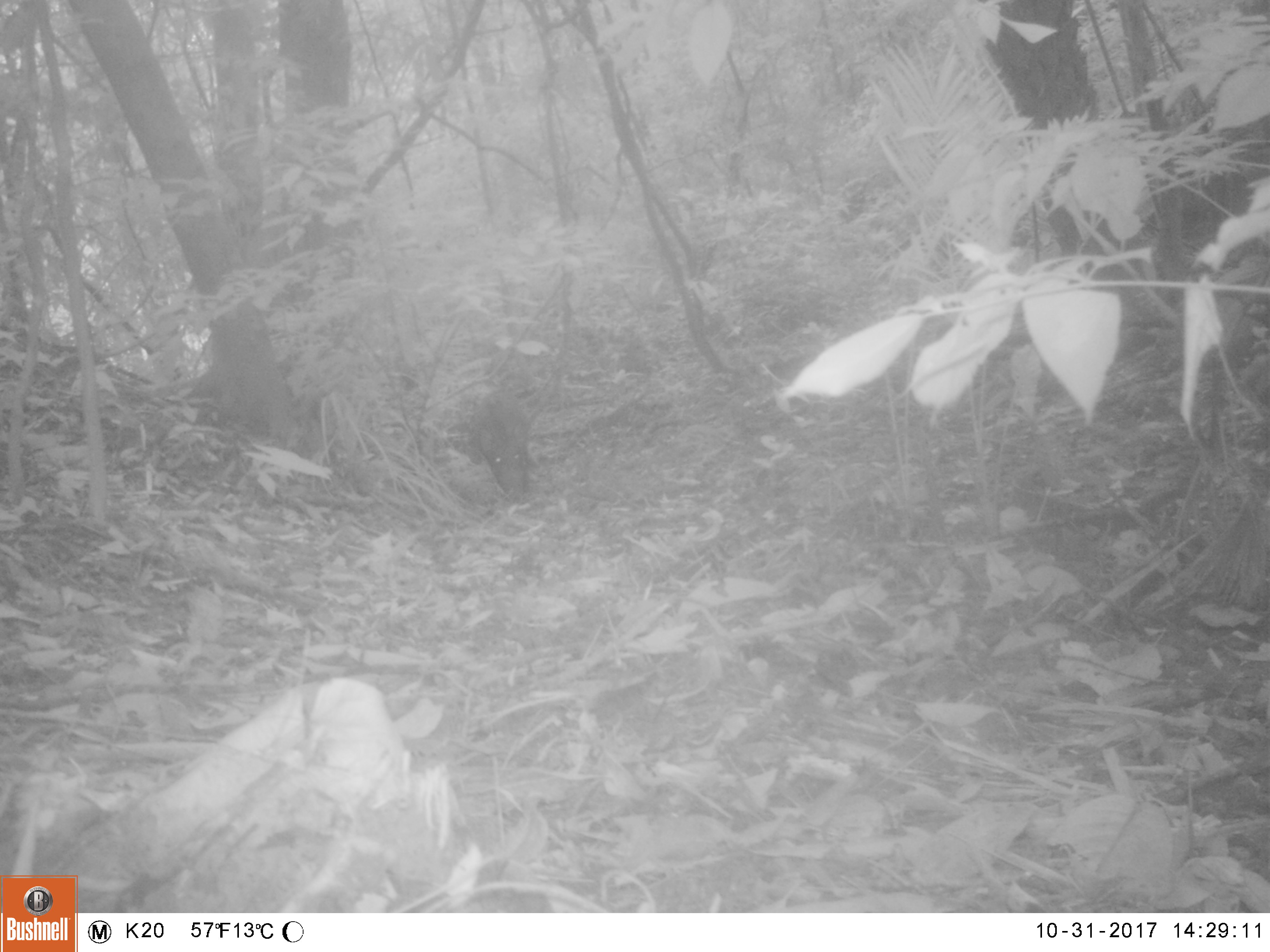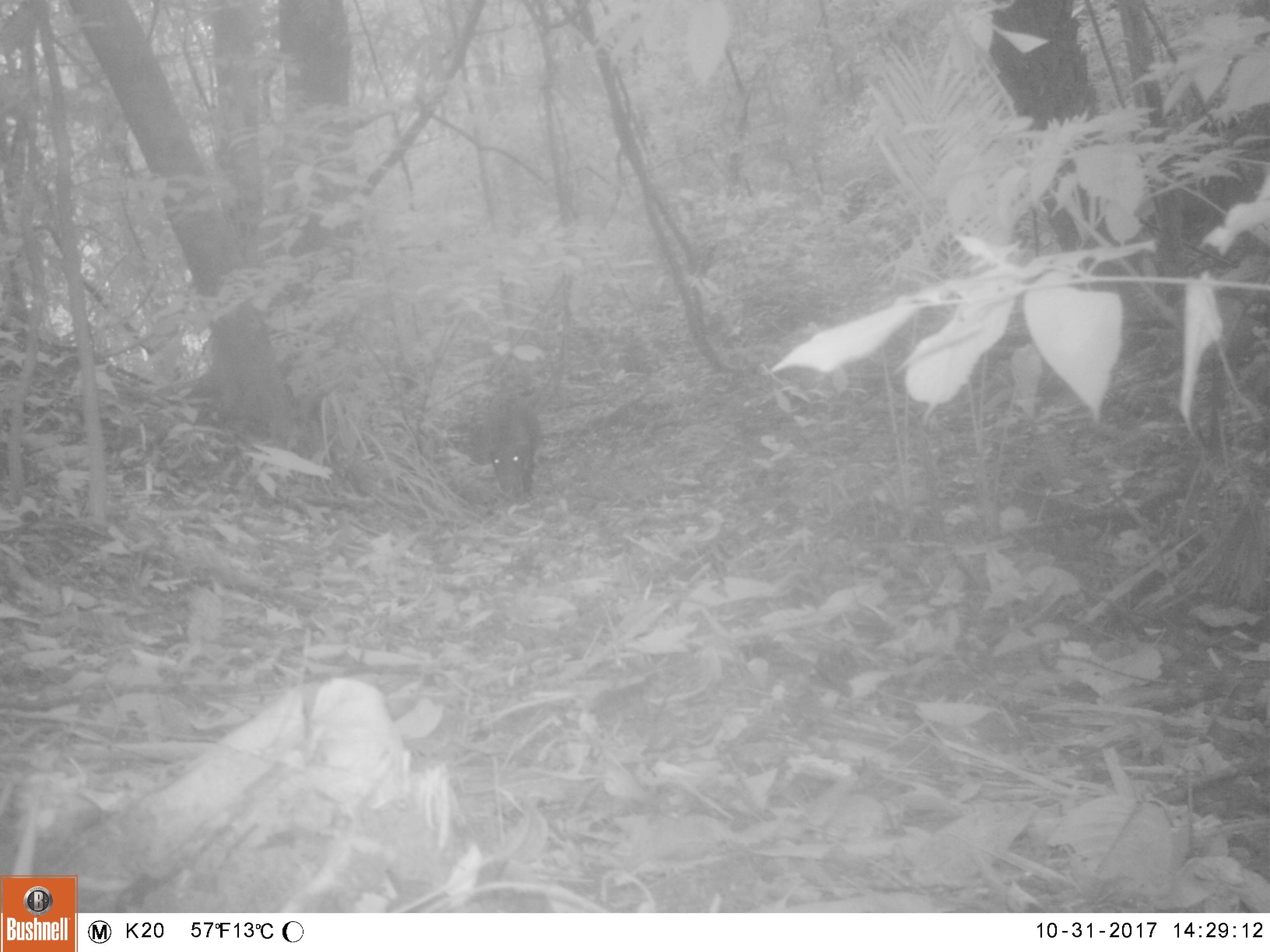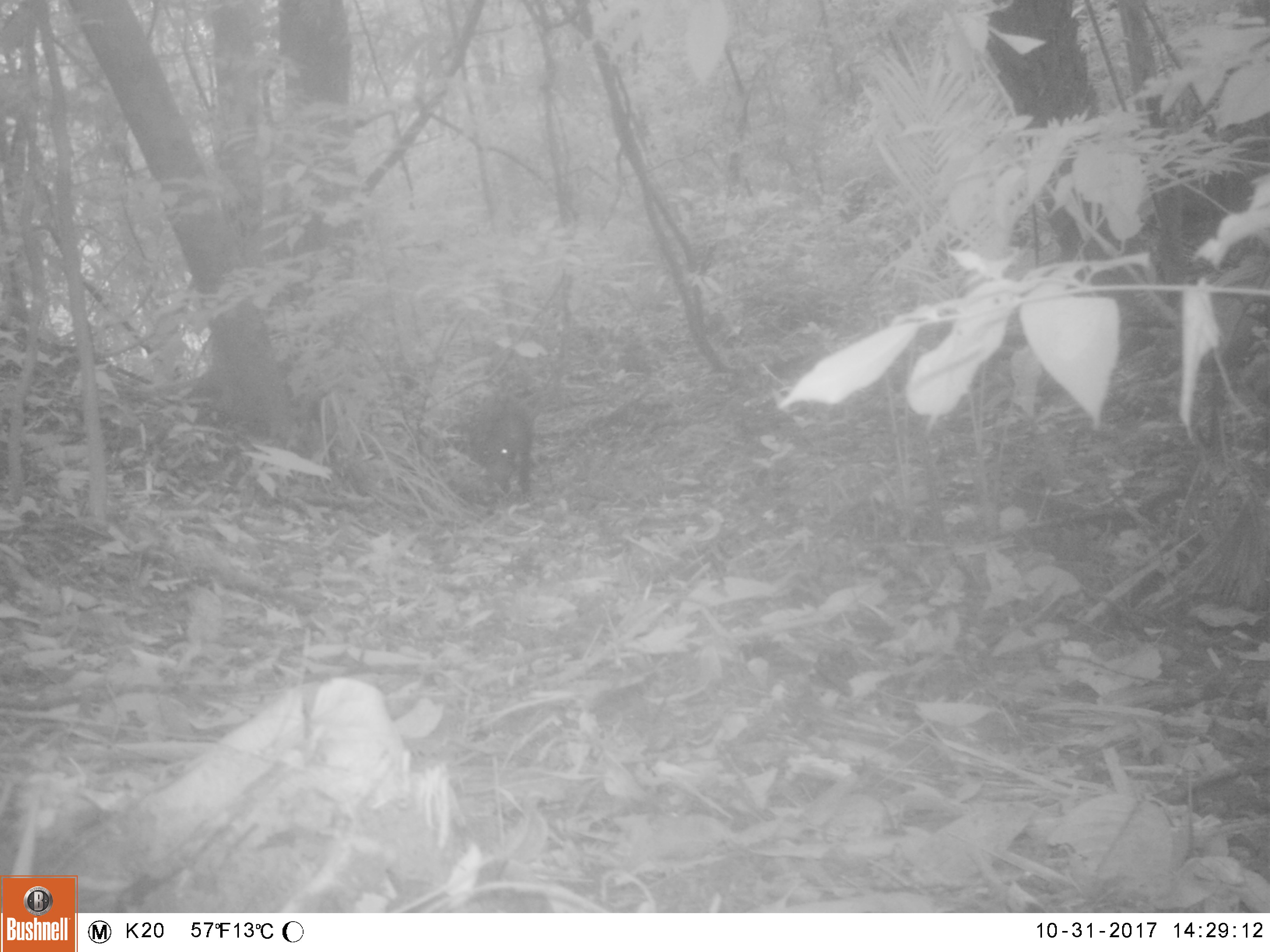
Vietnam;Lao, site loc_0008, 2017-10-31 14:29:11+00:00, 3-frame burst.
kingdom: Animalia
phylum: Chordata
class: Mammalia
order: Artiodactyla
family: Suidae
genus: Sus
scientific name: Sus scrofa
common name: eurasian wild pig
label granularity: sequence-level